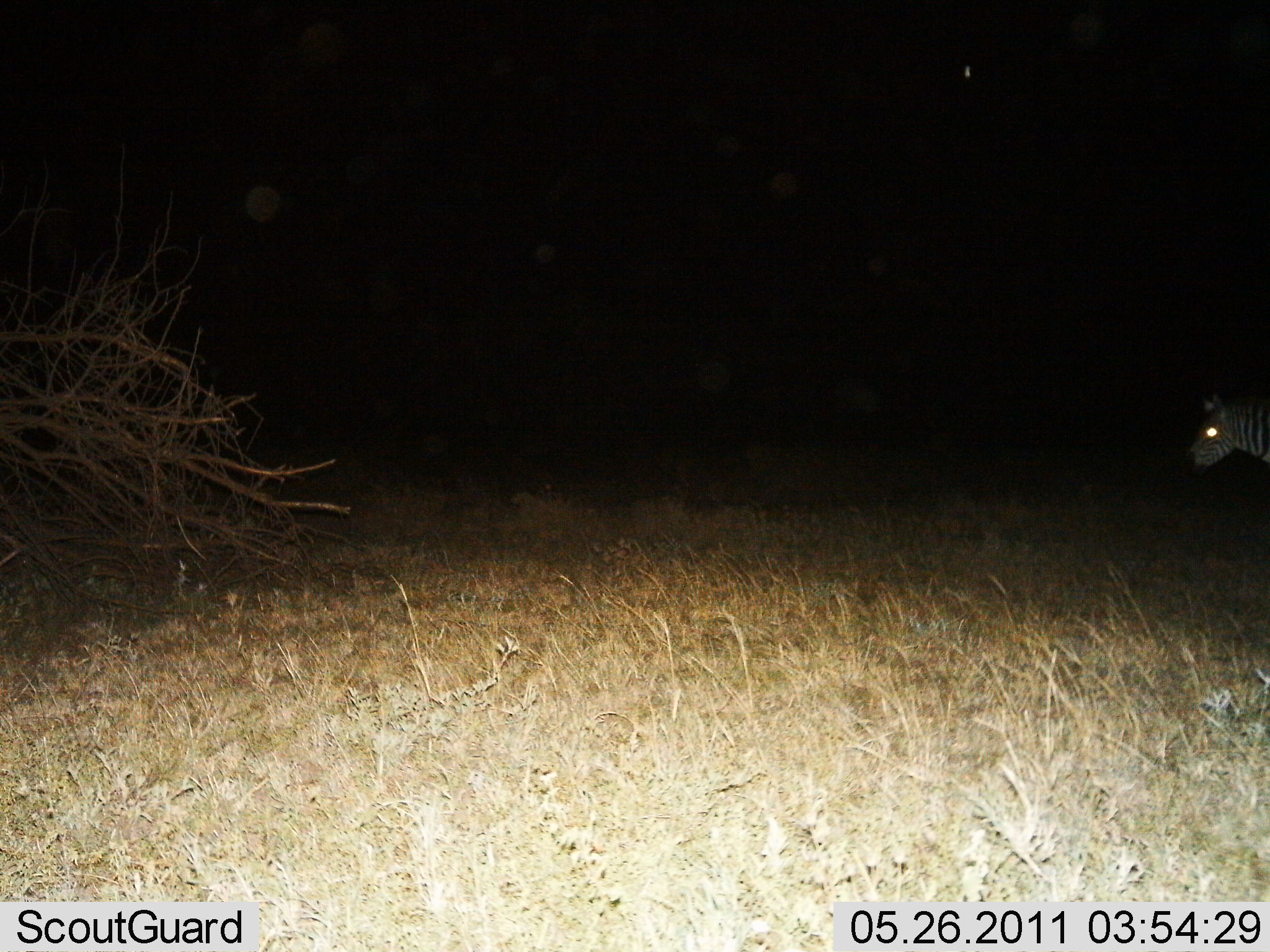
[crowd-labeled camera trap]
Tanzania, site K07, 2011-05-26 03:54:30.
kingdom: Animalia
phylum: Chordata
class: Mammalia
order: Perissodactyla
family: Equidae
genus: Equus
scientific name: Equus quagga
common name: plains zebra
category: zebra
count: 1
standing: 75%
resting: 0%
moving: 25%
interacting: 0%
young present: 0%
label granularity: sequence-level